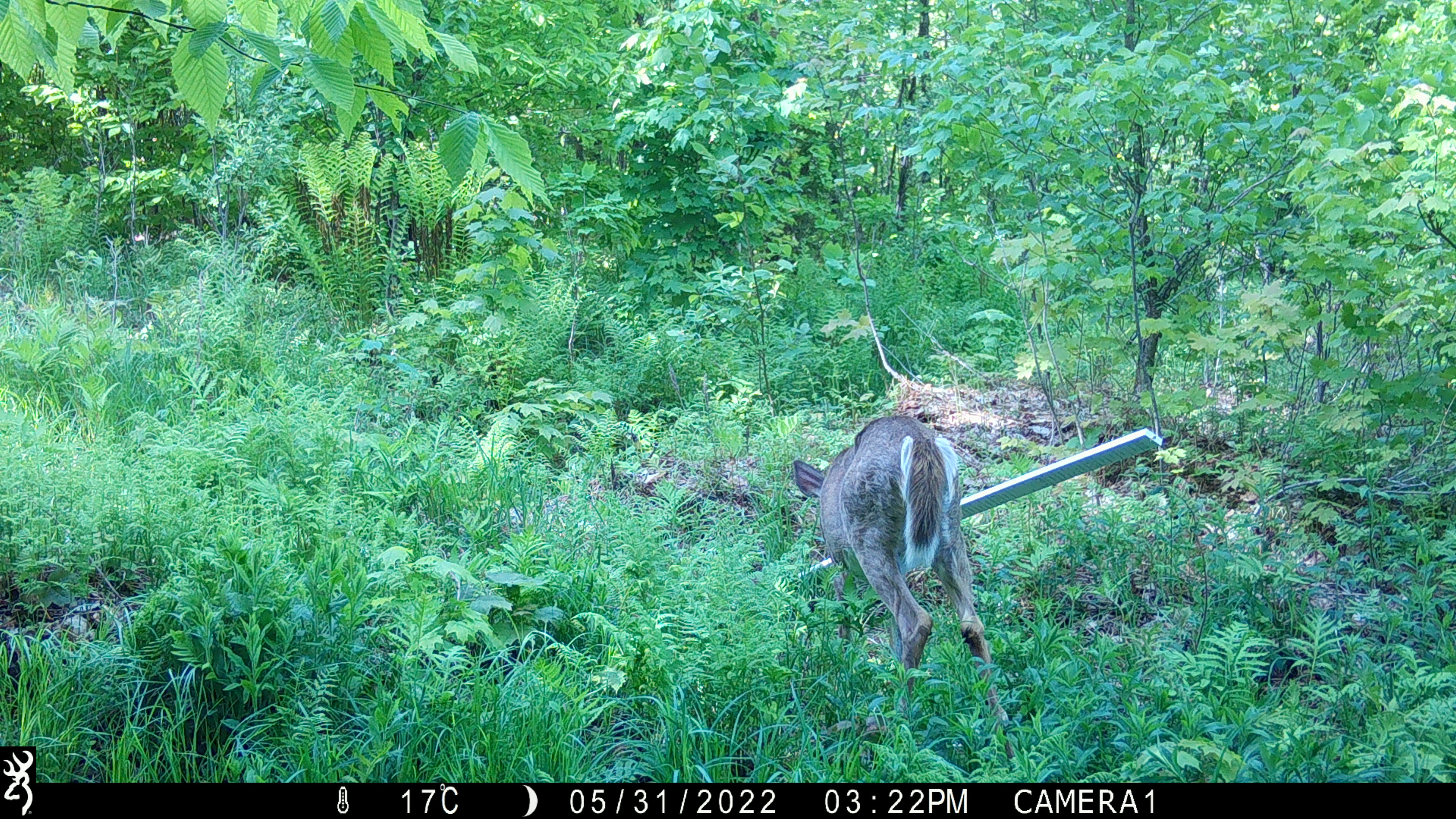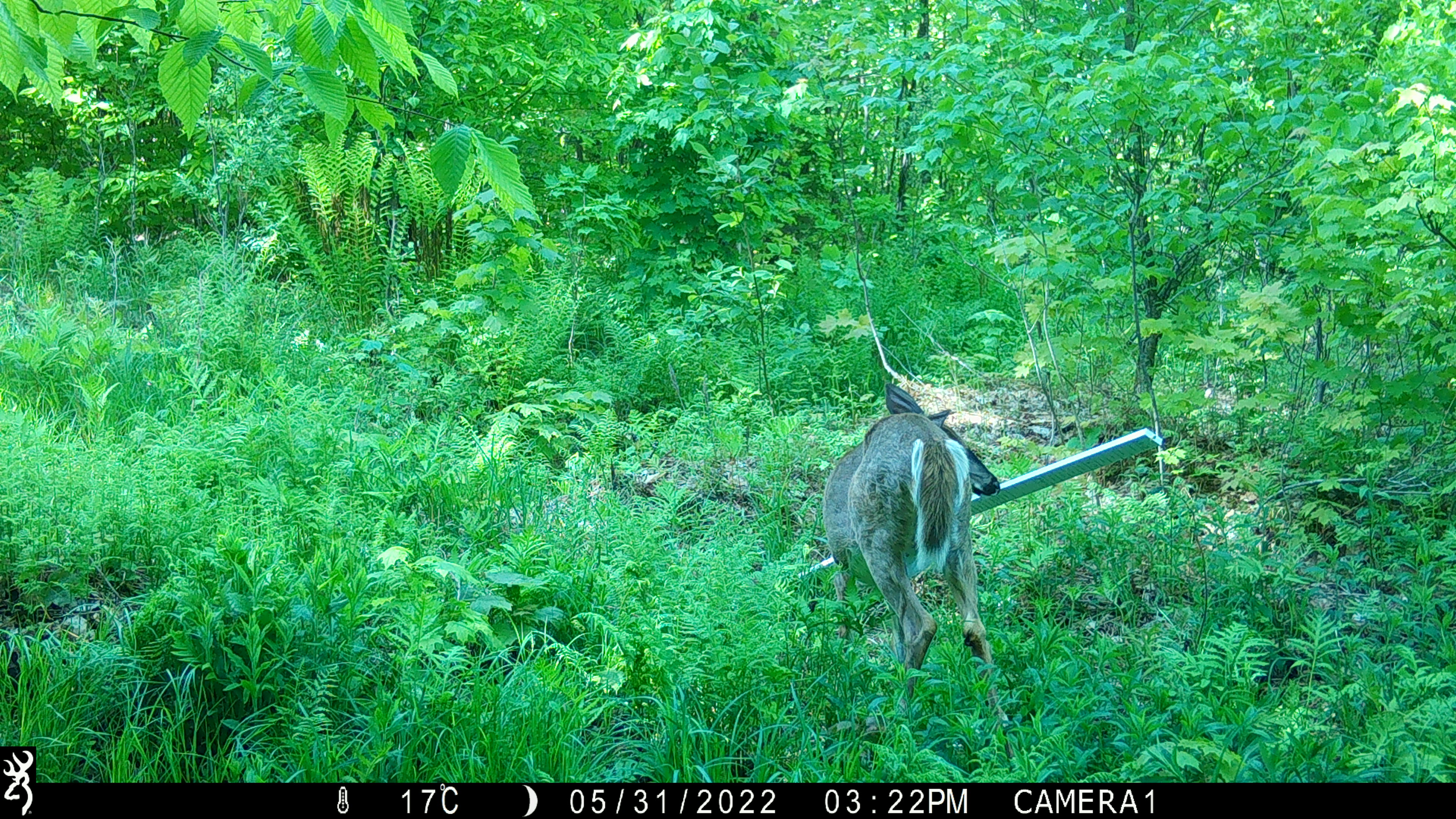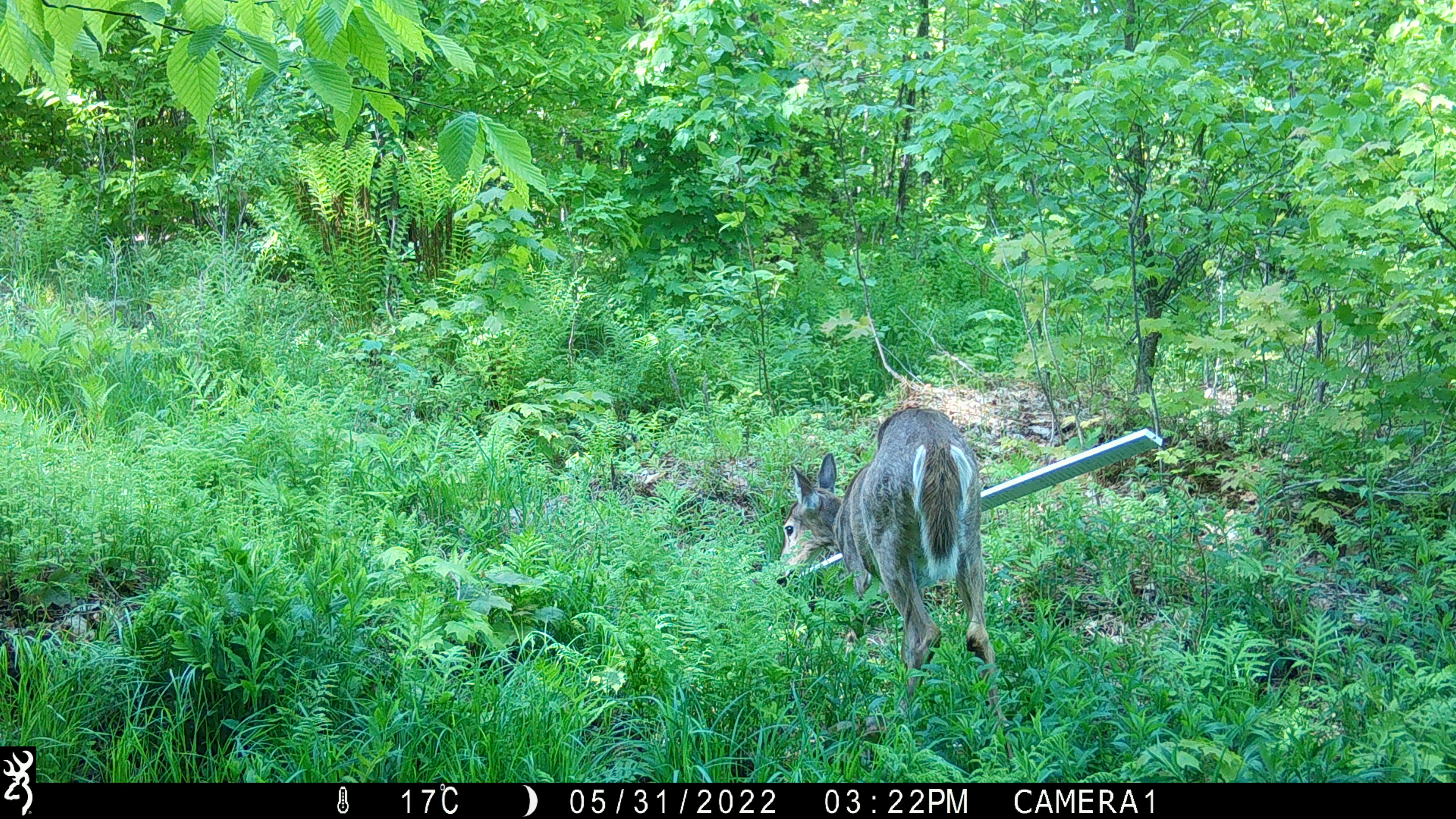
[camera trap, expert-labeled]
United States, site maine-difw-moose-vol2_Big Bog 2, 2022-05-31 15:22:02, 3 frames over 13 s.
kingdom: Animalia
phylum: Chordata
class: Mammalia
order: Artiodactyla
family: Cervidae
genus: Odocoileus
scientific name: Odocoileus virginianus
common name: white-tailed deer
White-tailed deer (Odocoileus virginianus).